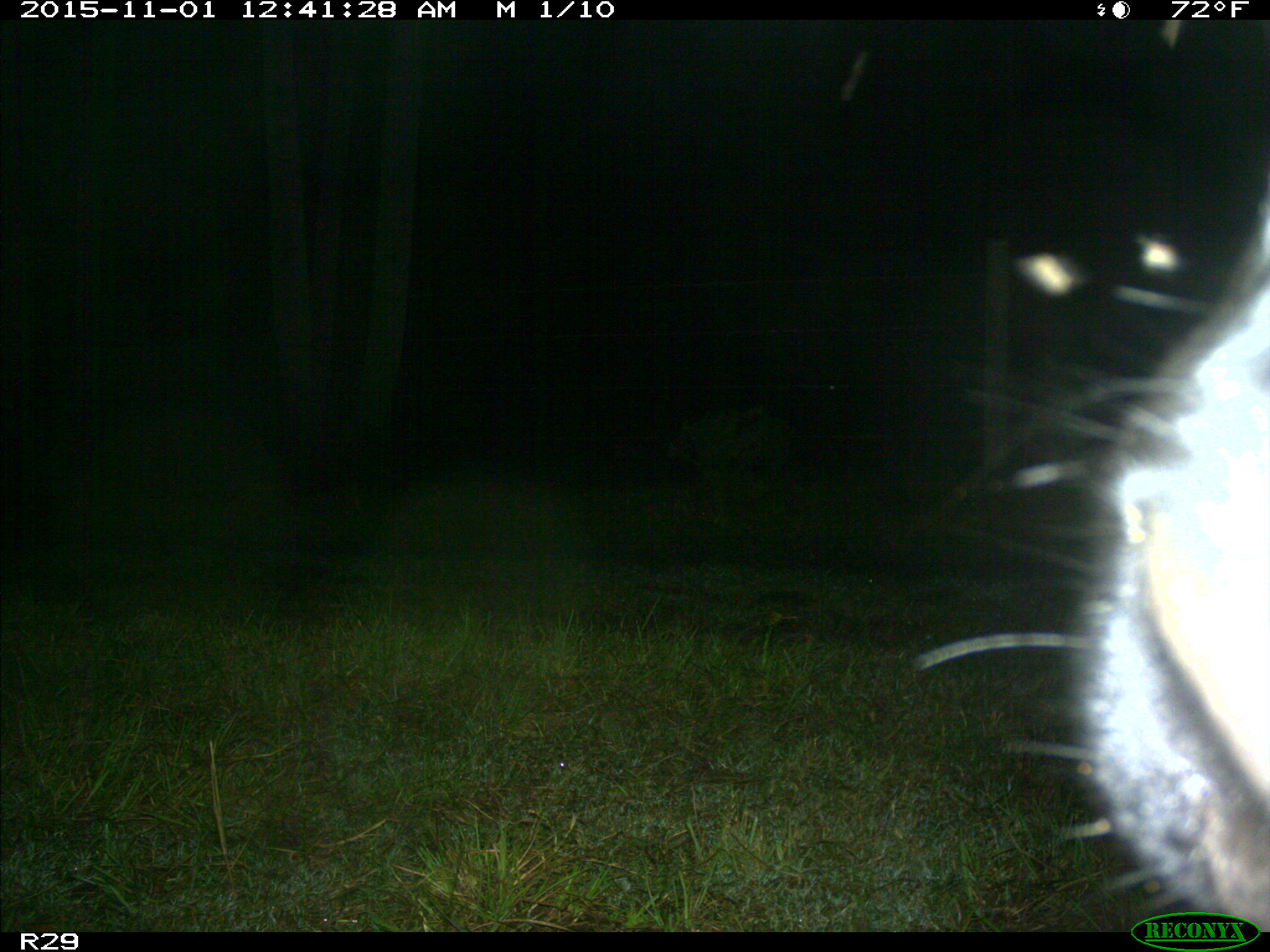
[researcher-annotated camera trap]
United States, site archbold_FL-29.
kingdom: Animalia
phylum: Chordata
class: Mammalia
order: Artiodactyla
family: Bovidae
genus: Bos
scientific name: Bos taurus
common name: domestic cow